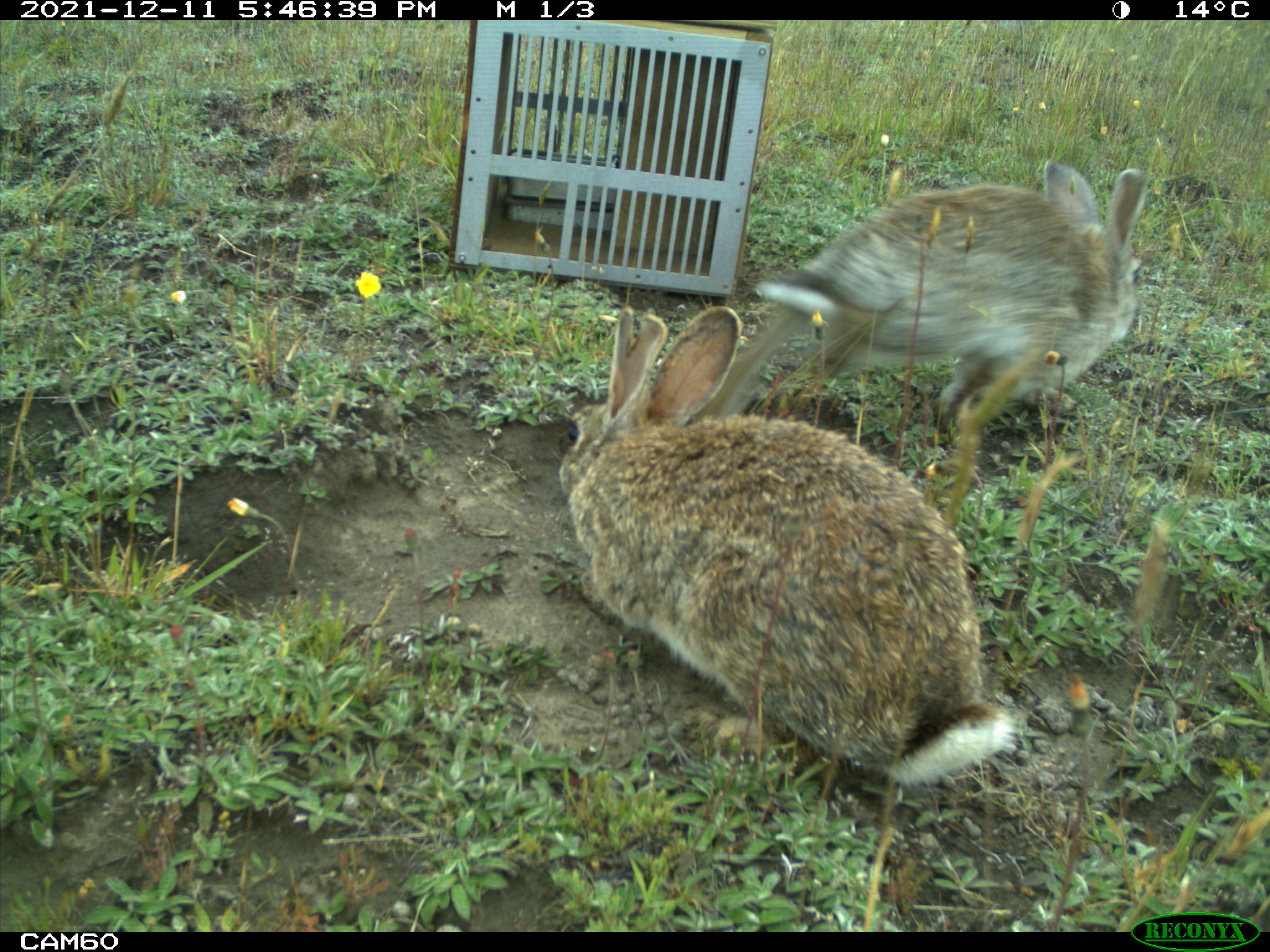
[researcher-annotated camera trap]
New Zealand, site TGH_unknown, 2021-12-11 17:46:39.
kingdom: Animalia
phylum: Chordata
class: Mammalia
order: Lagomorpha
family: Leporidae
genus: Oryctolagus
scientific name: Oryctolagus cuniculus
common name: european rabbit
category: rabbit